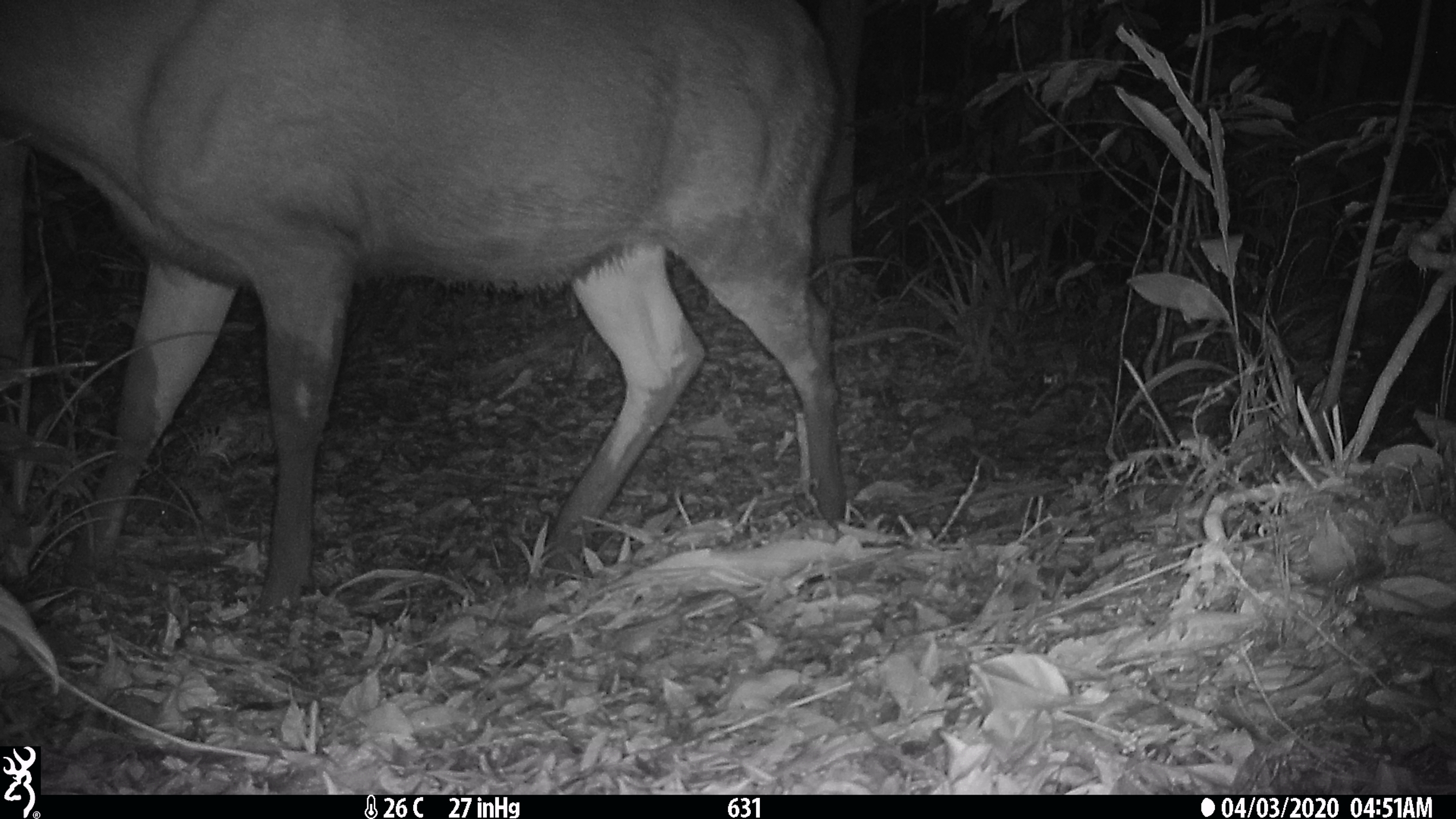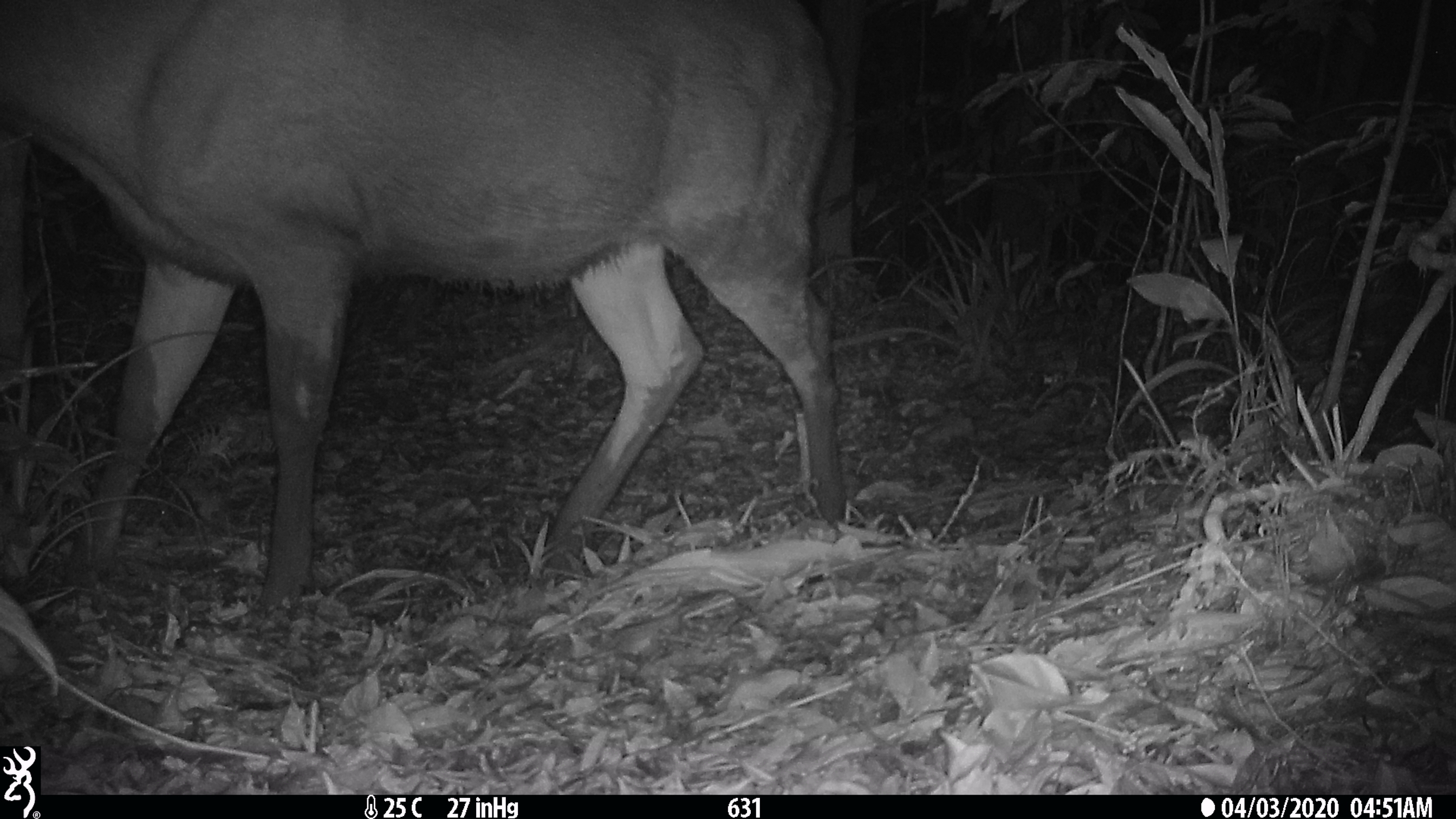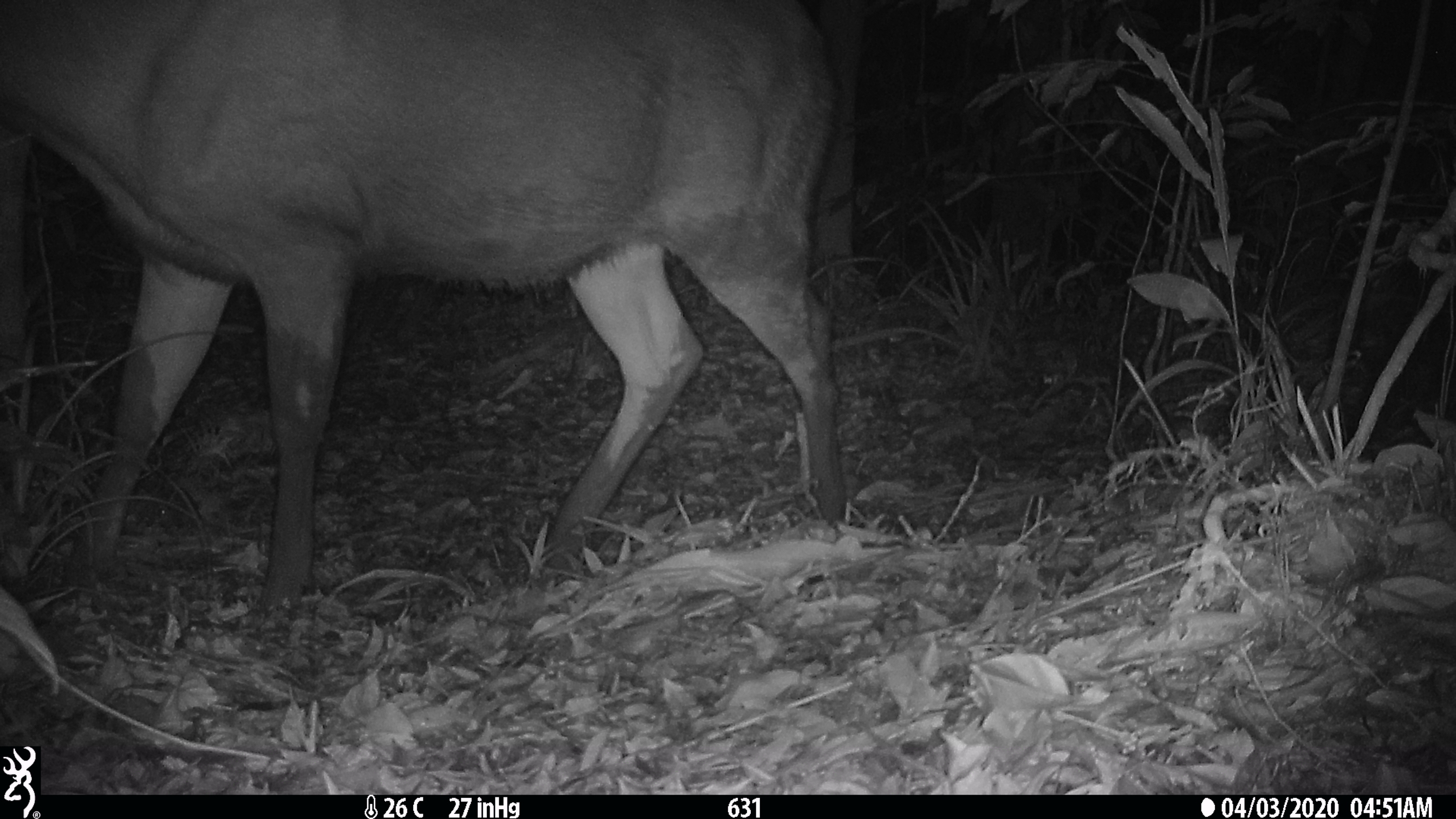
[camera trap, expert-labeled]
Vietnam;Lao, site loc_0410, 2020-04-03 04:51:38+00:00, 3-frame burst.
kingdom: Animalia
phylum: Chordata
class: Mammalia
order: Artiodactyla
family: Cervidae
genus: Rusa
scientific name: Rusa unicolor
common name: sambar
Sambar (Rusa unicolor). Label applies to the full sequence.